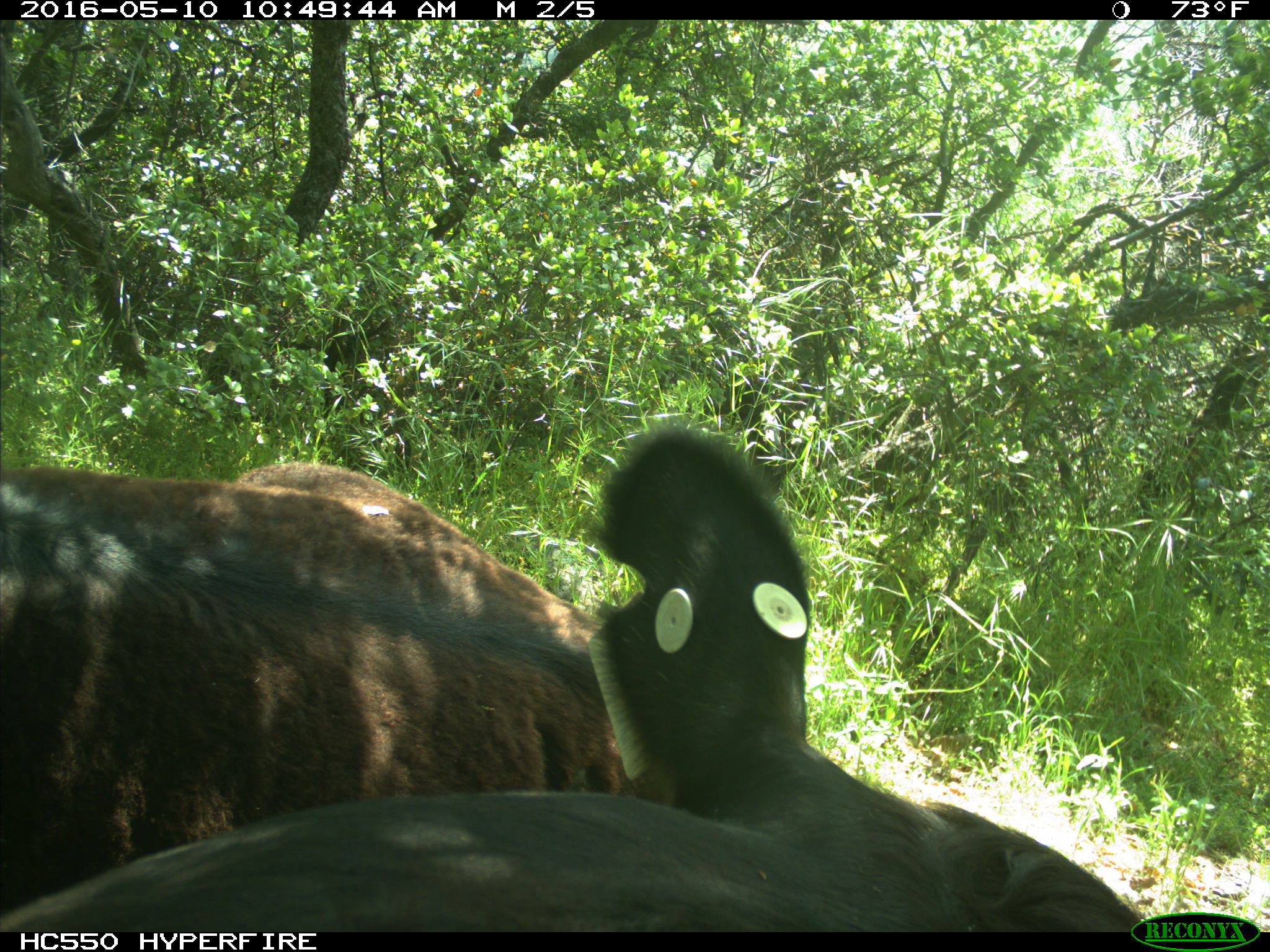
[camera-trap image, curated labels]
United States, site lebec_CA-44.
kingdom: Animalia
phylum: Chordata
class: Mammalia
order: Artiodactyla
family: Bovidae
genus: Bos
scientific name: Bos taurus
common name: domestic cow